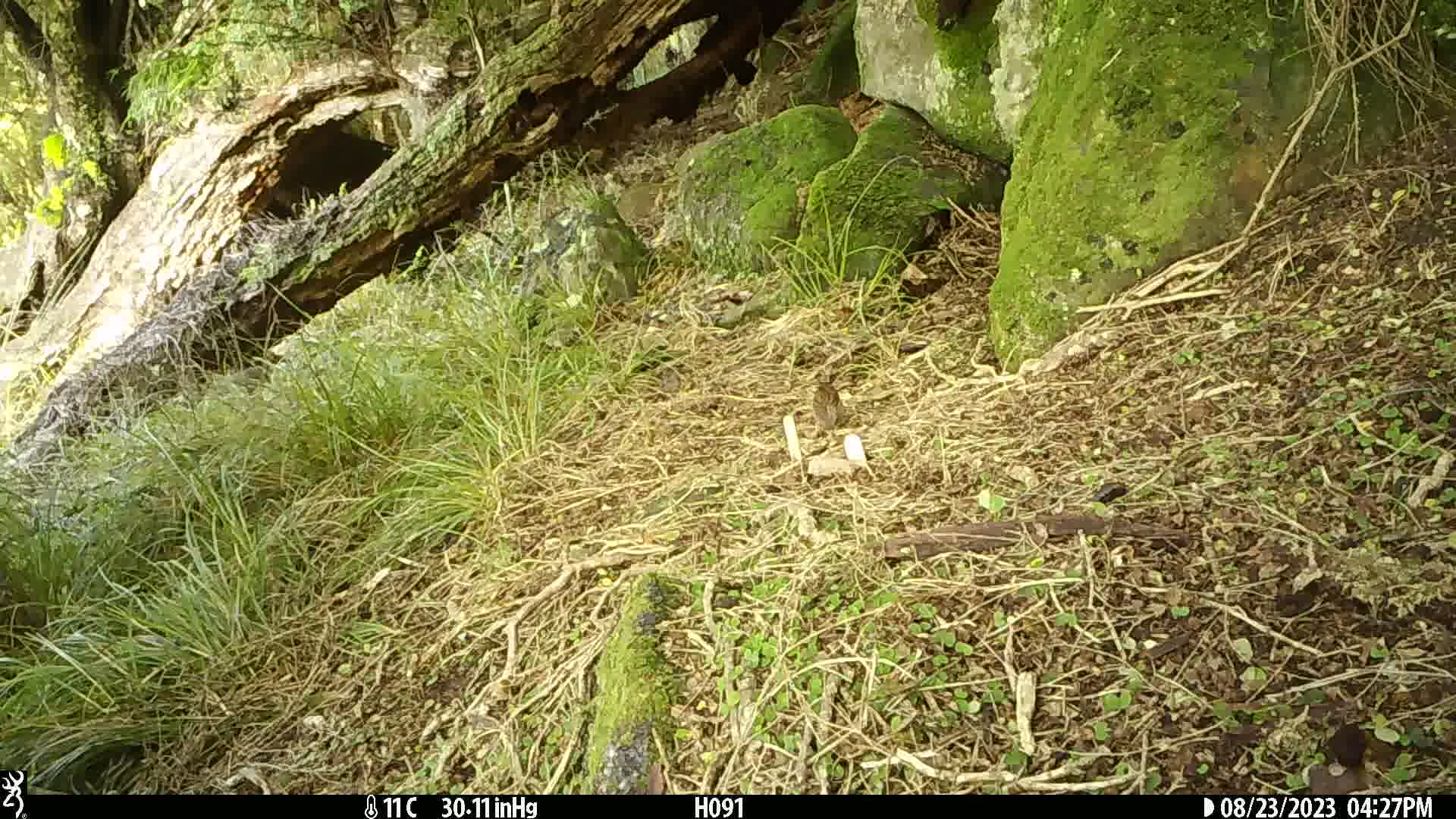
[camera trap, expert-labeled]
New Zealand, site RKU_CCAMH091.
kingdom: Animalia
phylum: Chordata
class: Aves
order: Passeriformes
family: Prunellidae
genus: Prunella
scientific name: Prunella modularis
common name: dunnock